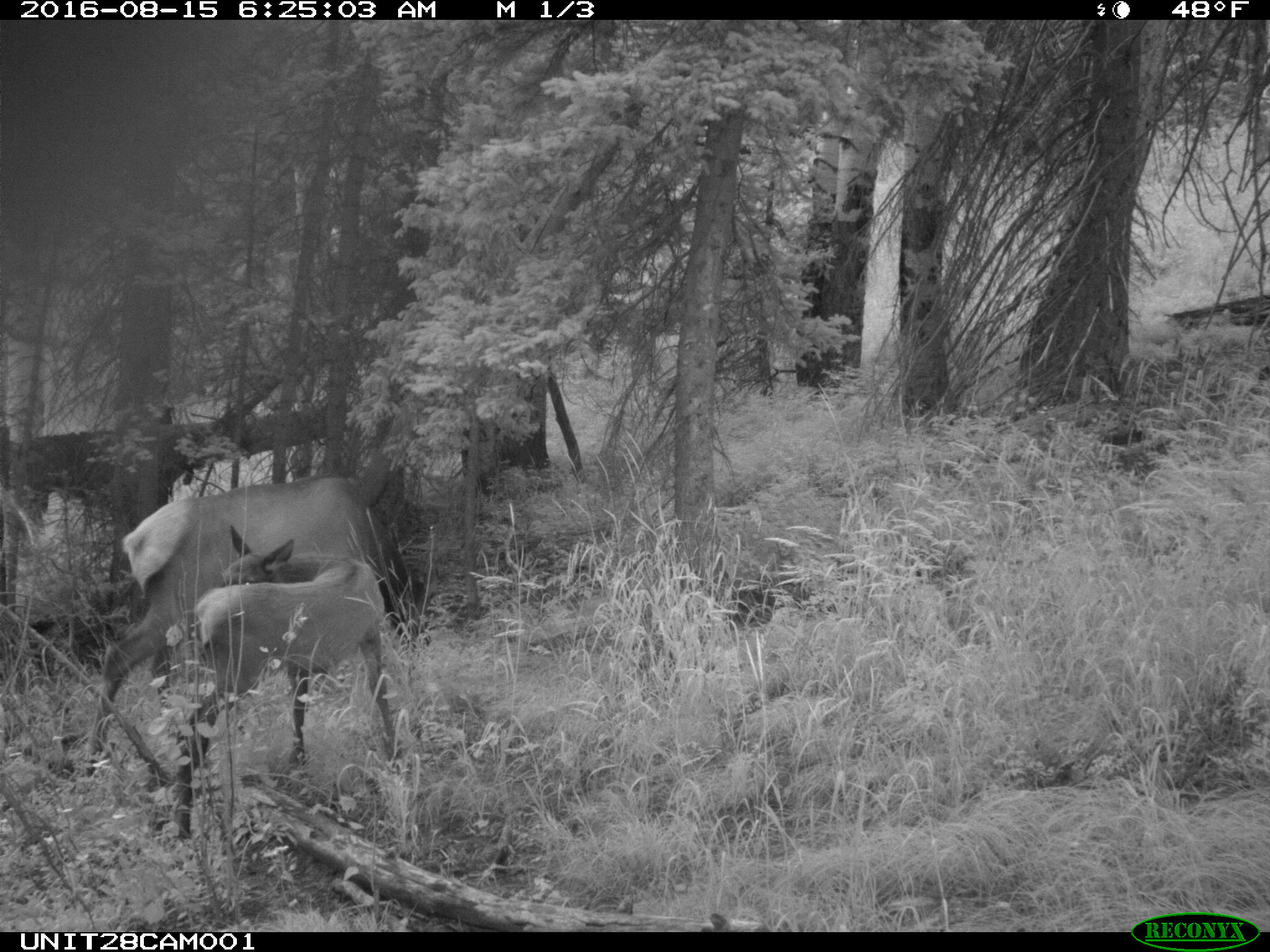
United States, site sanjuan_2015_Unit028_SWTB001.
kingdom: Animalia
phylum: Chordata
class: Mammalia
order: Artiodactyla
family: Cervidae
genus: Cervus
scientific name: Cervus elaphus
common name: red deer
Cervus elaphus (red deer).